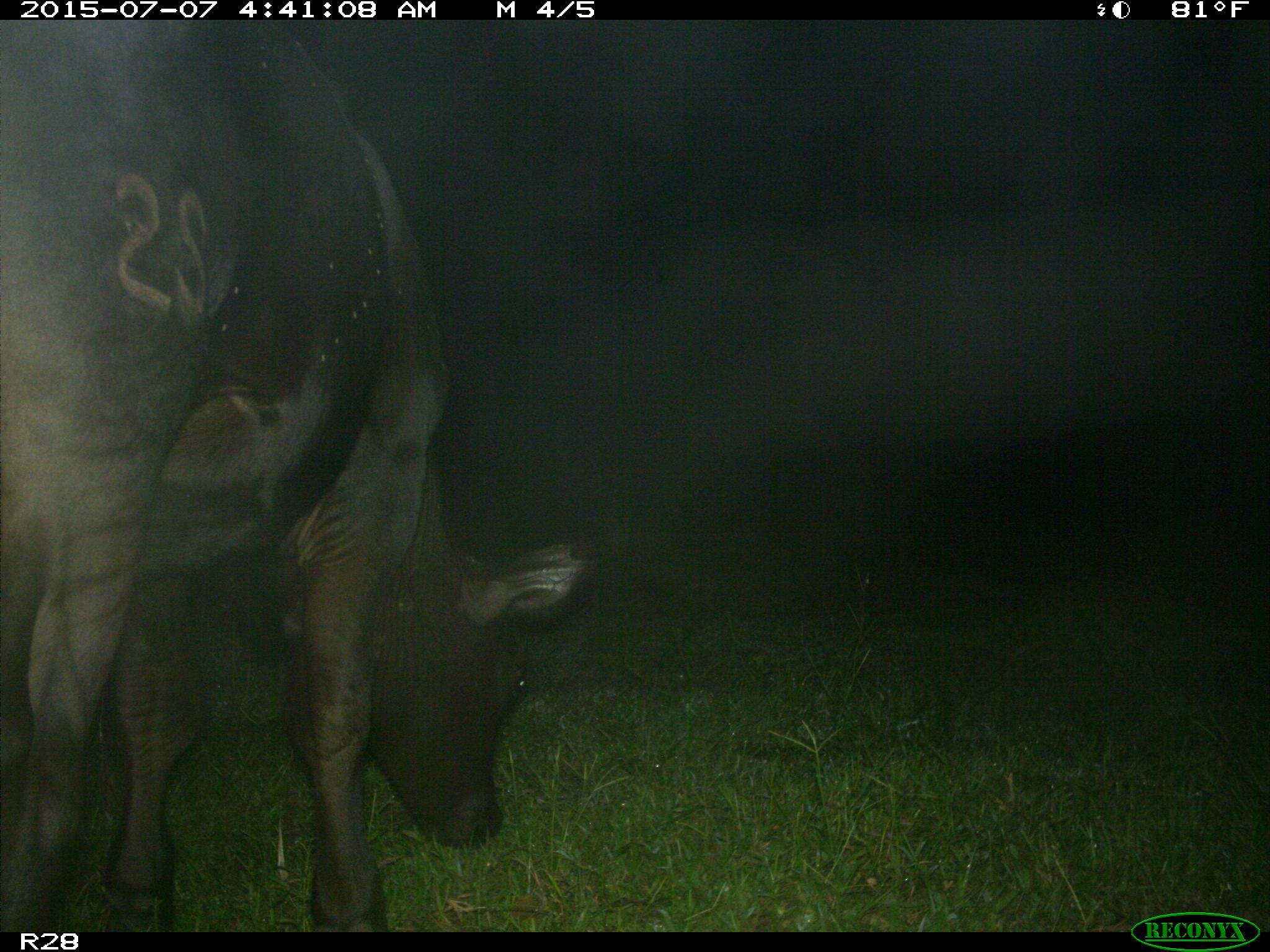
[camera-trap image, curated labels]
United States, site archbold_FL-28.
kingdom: Animalia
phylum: Chordata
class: Mammalia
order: Artiodactyla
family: Bovidae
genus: Bos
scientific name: Bos taurus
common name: domestic cow